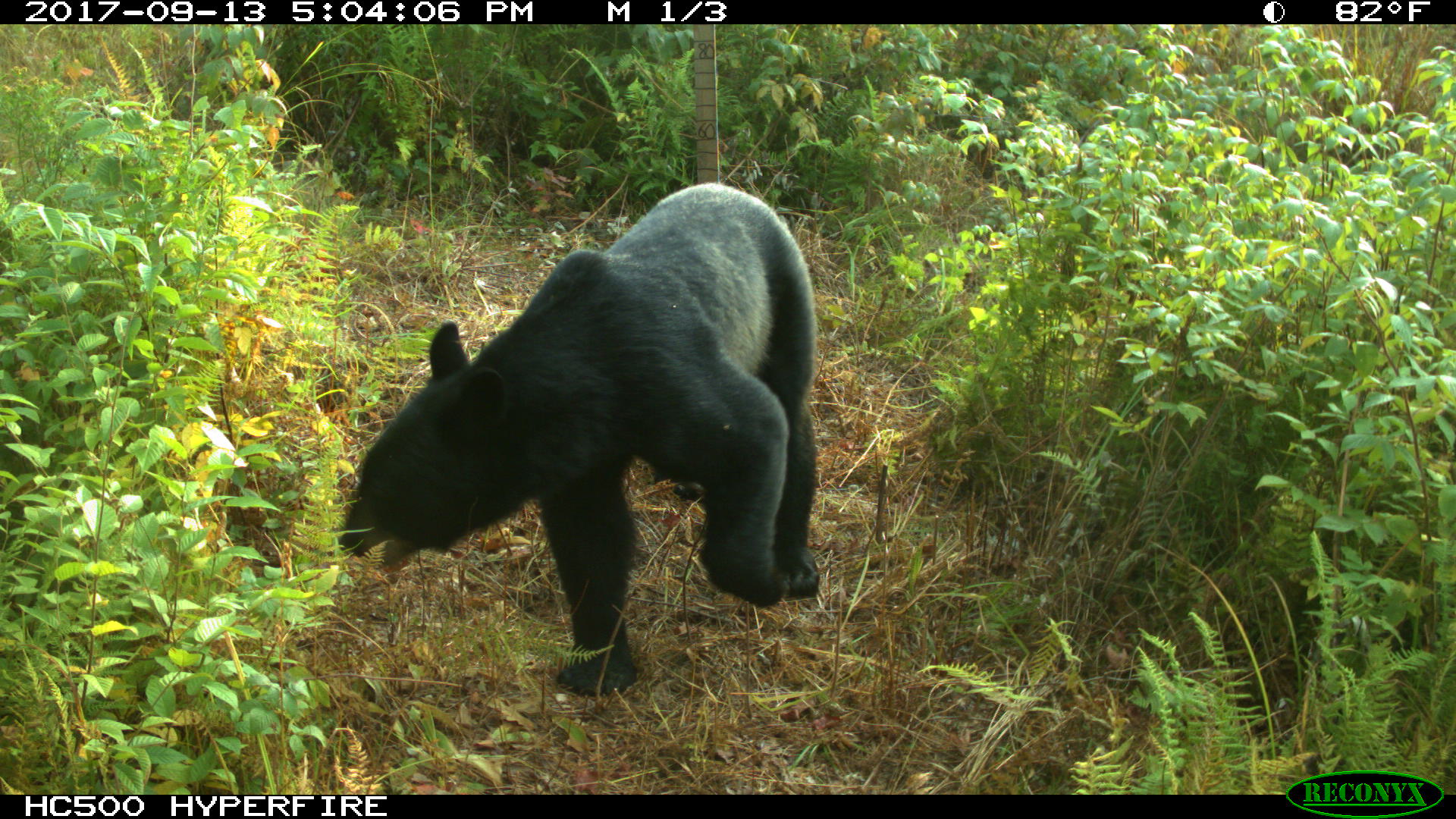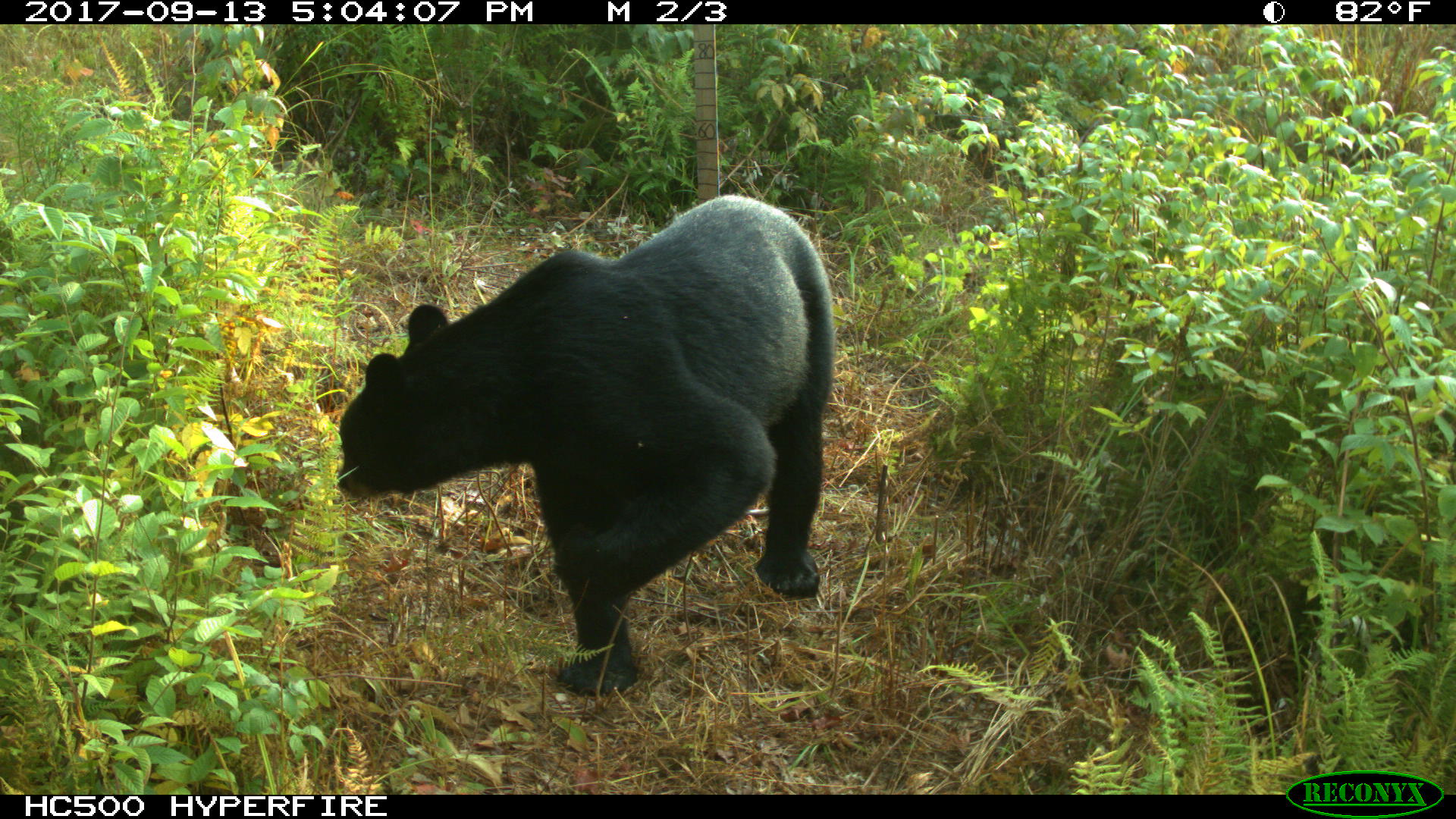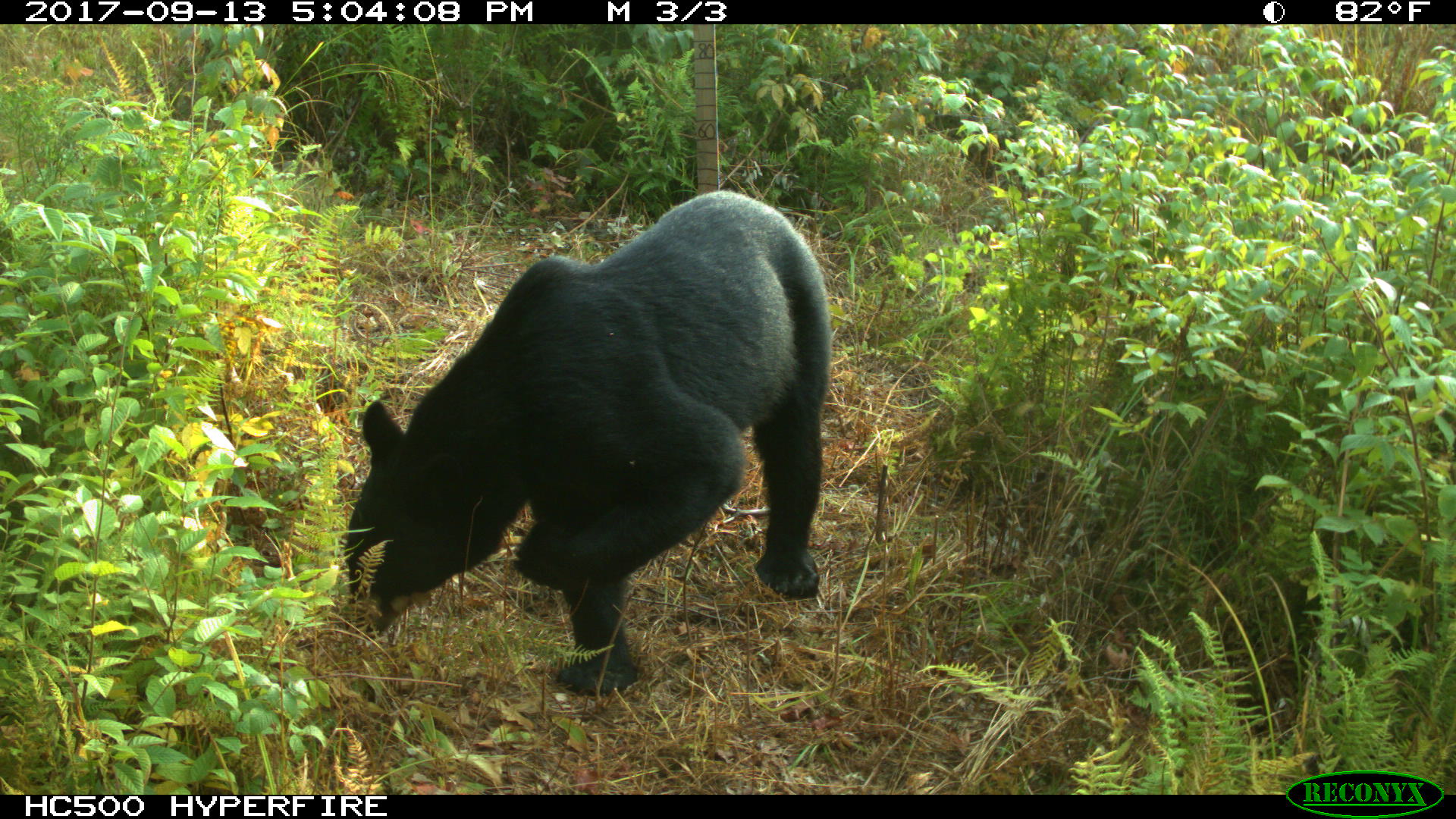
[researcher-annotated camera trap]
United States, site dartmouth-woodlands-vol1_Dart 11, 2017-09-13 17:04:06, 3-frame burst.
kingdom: Animalia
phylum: Chordata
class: Mammalia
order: Carnivora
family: Ursidae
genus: Ursus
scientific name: Ursus americanus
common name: black bear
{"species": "black bear (Ursus americanus)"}